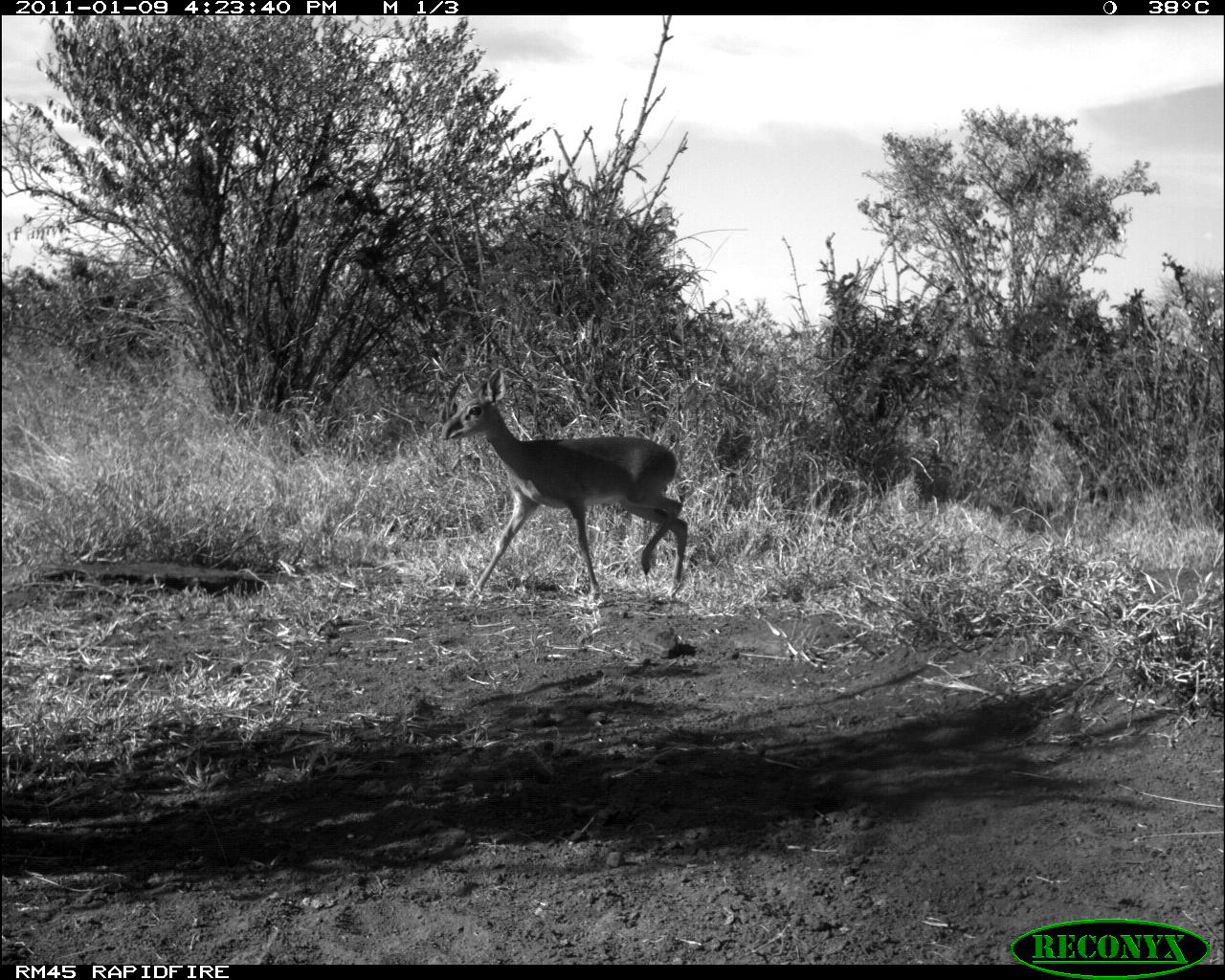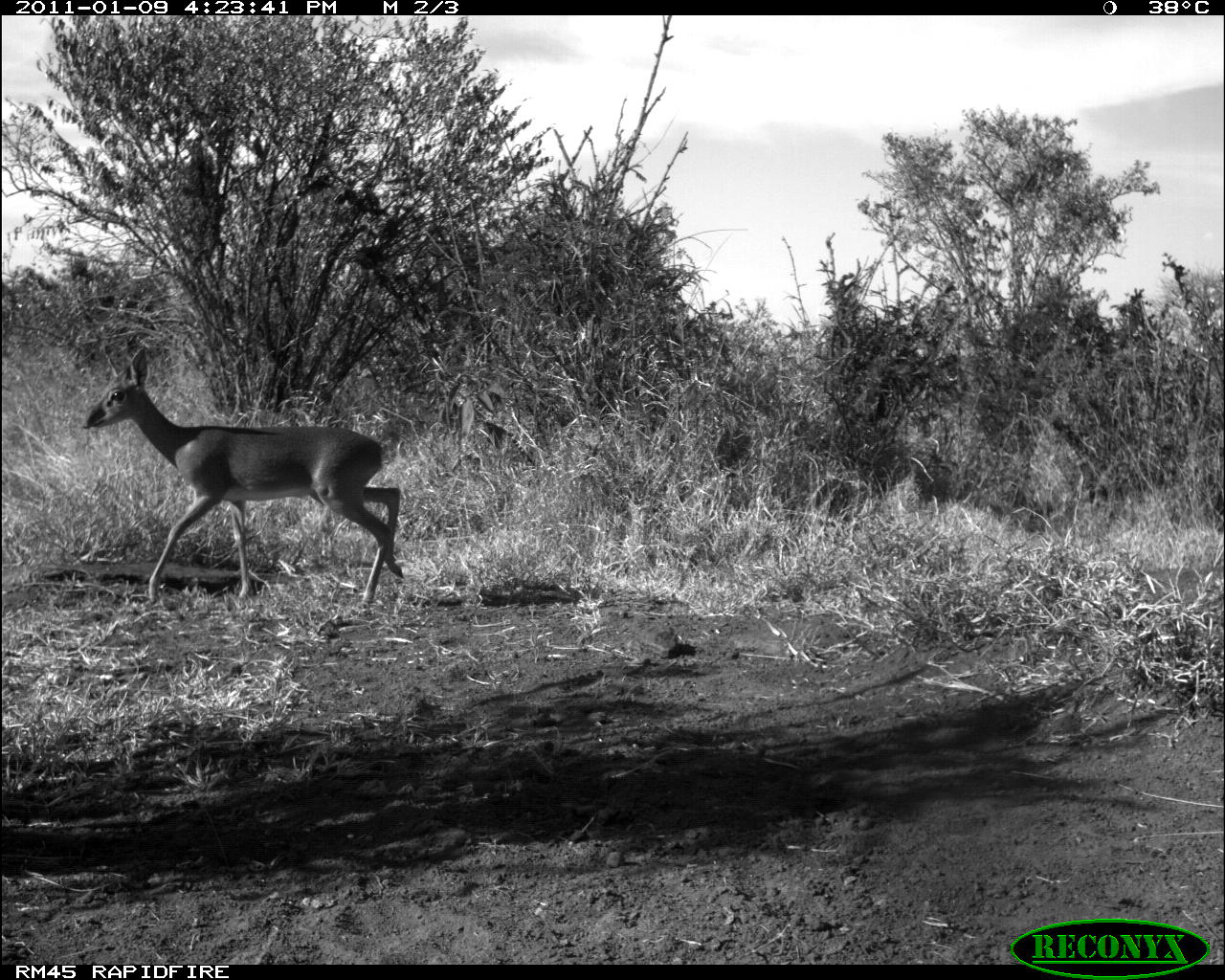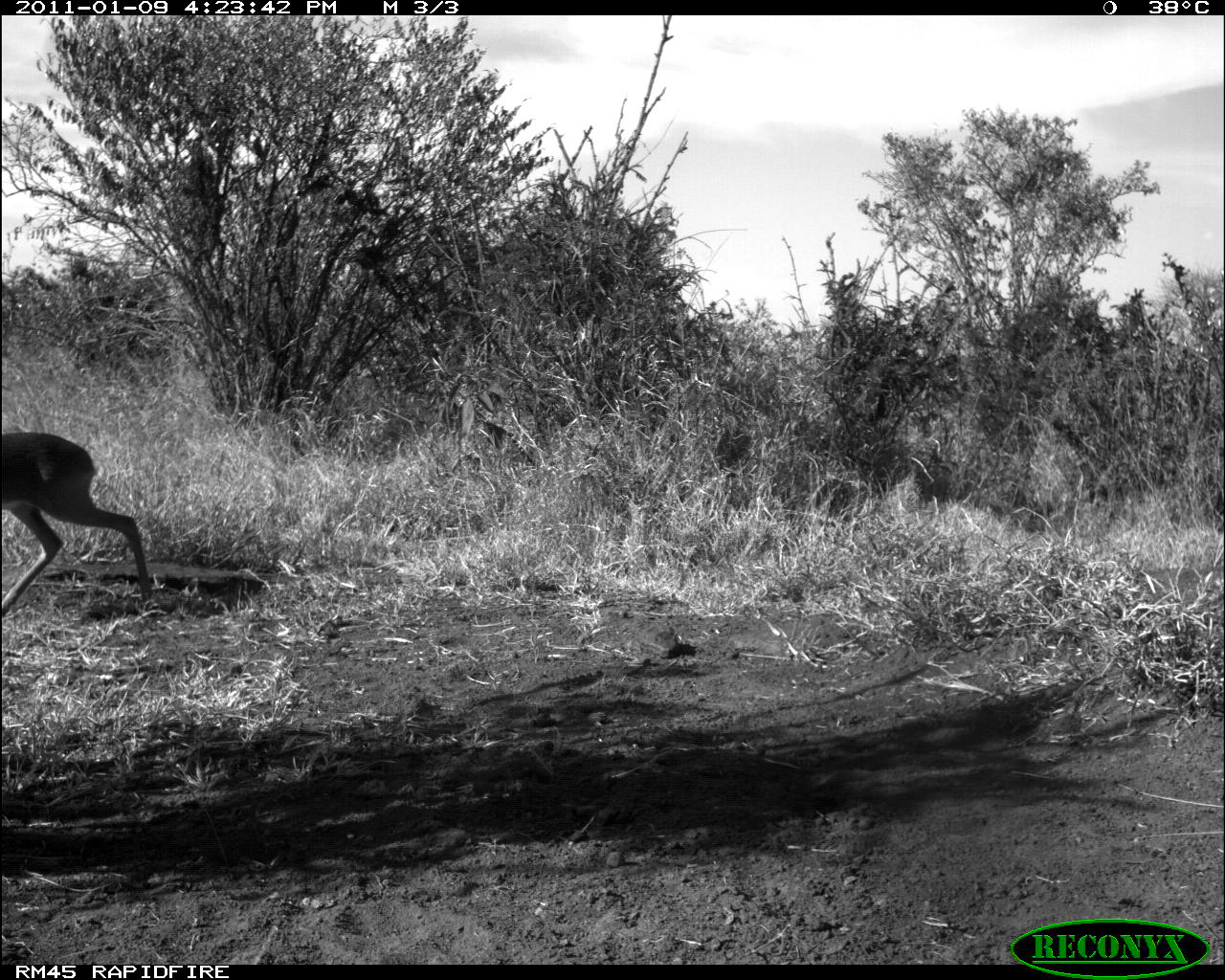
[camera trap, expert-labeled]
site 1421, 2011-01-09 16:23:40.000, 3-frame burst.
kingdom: Animalia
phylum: Chordata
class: Mammalia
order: Artiodactyla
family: Bovidae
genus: Madoqua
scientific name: Madoqua guentheri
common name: günther's dik-dik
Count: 1.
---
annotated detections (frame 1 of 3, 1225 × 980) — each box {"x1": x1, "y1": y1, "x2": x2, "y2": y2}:
madoqua guentheri: {"x1": 440, "y1": 366, "x2": 688, "y2": 595}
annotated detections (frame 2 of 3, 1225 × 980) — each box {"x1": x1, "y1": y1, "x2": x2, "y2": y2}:
madoqua guentheri: {"x1": 81, "y1": 346, "x2": 404, "y2": 603}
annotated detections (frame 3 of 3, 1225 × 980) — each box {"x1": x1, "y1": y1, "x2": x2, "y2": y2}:
madoqua guentheri: {"x1": 1, "y1": 430, "x2": 152, "y2": 617}